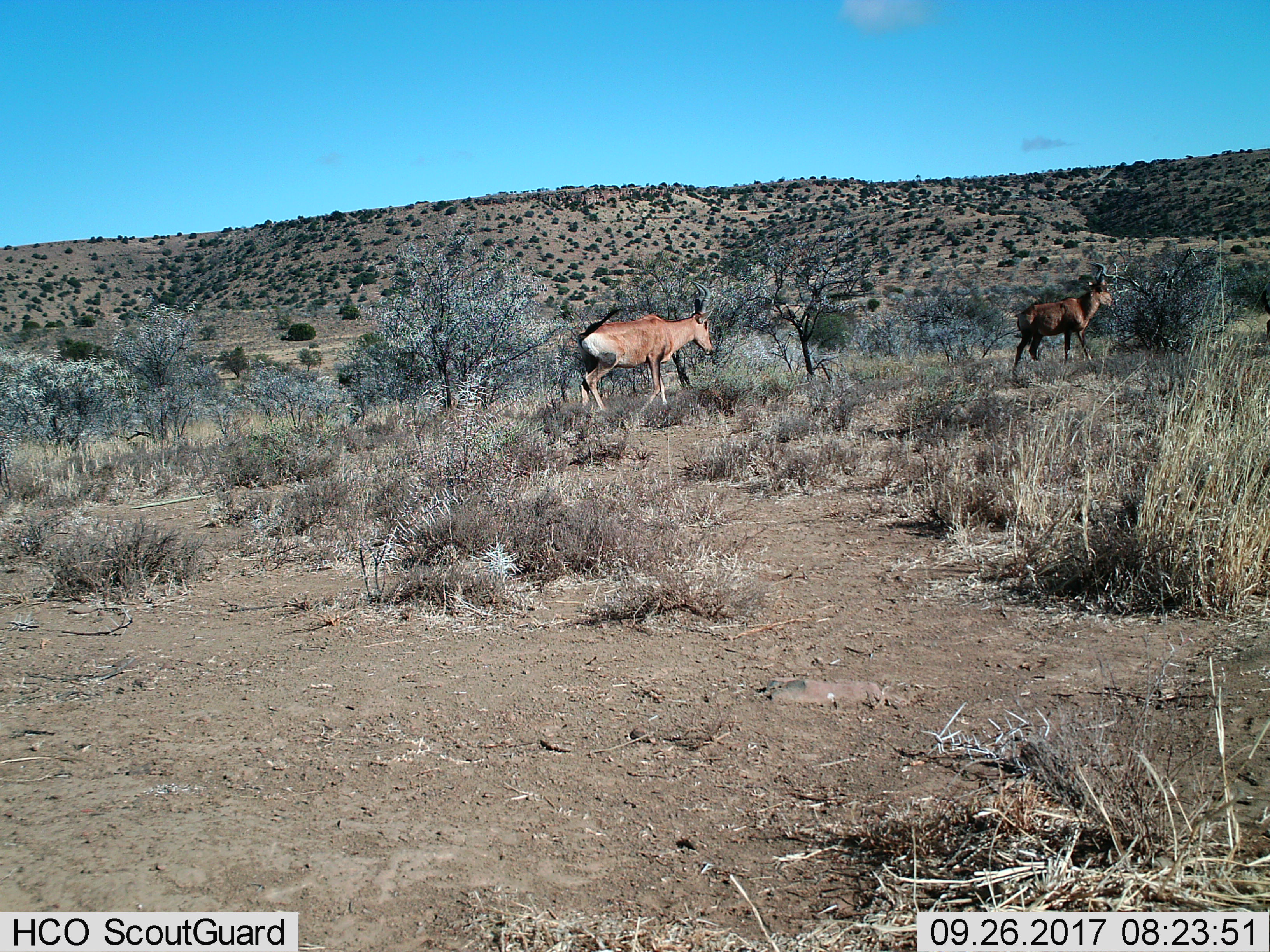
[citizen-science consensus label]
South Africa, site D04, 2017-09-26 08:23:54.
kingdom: Animalia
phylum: Chordata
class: Mammalia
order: Artiodactyla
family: Bovidae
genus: Alcelaphus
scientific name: Alcelaphus buselaphus caama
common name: red hartebeest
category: hartebeestred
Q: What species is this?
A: Hartebeestred (red hartebeest) (Alcelaphus buselaphus caama).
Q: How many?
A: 2.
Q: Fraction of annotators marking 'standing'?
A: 30%.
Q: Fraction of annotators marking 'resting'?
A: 0%.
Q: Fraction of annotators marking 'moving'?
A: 70%.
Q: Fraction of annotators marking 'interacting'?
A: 0%.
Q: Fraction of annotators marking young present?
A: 0%.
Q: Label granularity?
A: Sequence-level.